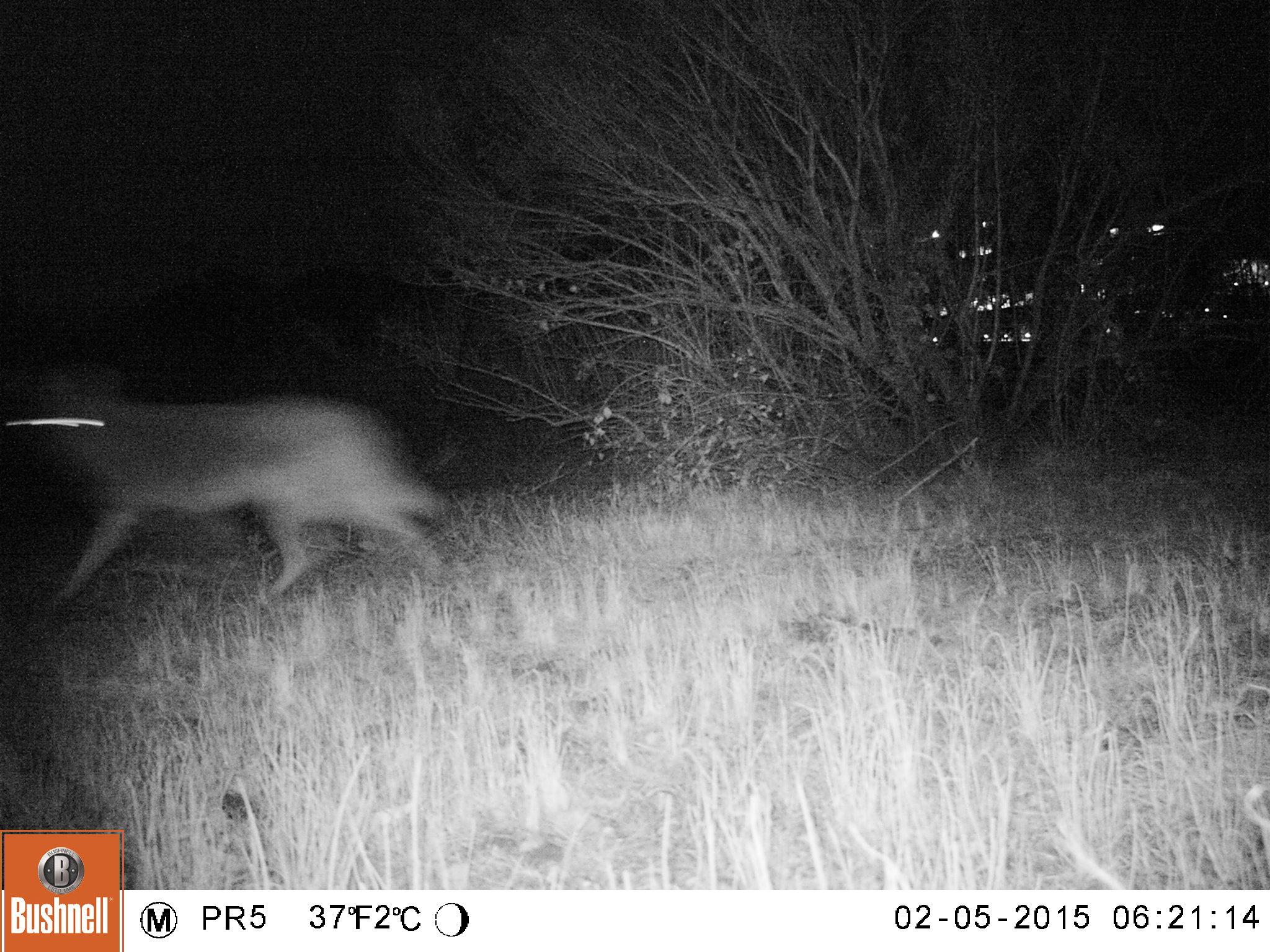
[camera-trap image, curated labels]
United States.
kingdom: Animalia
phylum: Chordata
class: Mammalia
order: Carnivora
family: Canidae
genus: Canis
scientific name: Canis latrans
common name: coyote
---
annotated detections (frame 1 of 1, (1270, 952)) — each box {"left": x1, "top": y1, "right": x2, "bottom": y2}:
Coyote: {"left": 2, "top": 362, "right": 466, "bottom": 626}